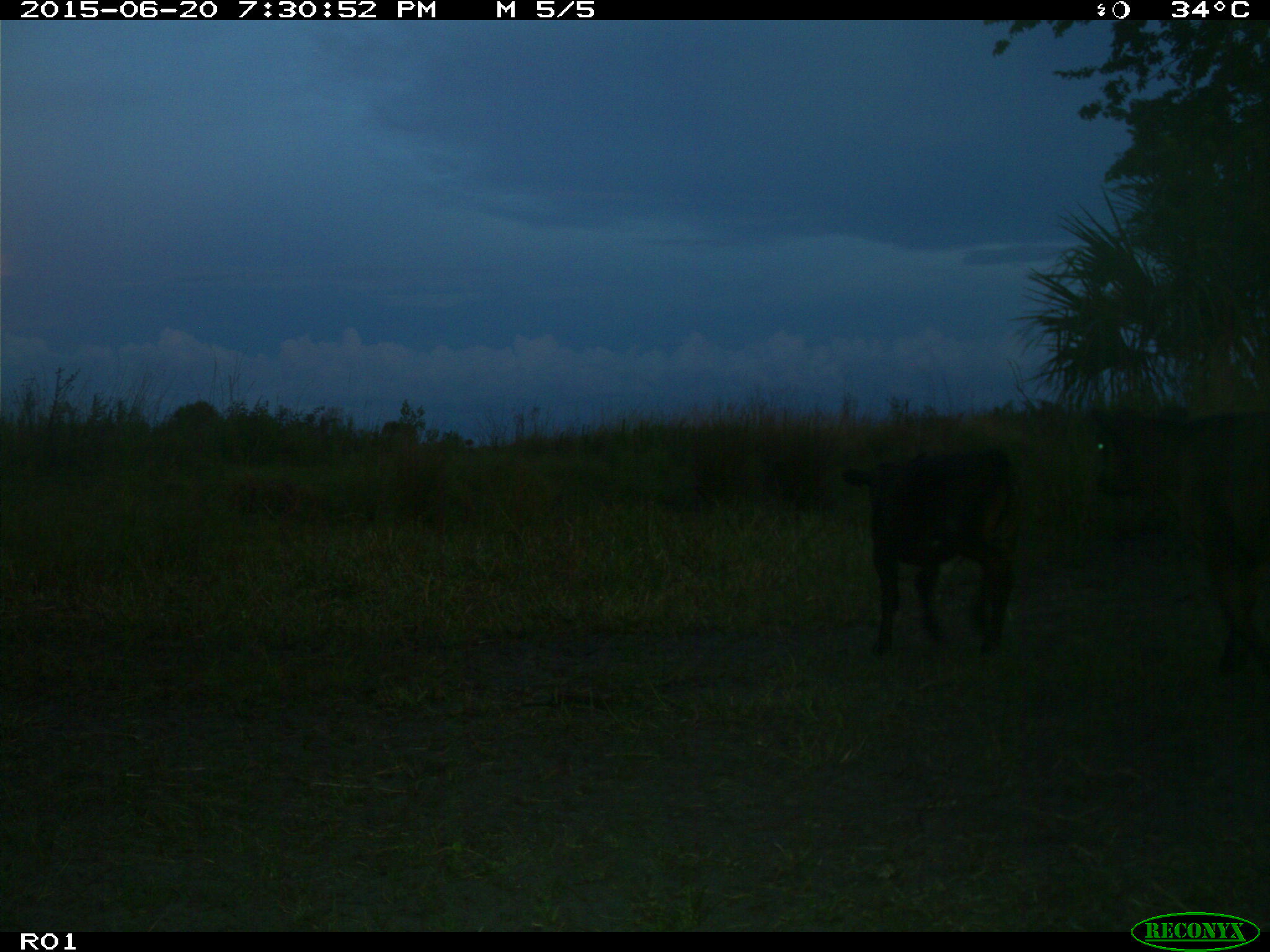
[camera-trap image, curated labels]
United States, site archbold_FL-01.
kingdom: Animalia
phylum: Chordata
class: Mammalia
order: Artiodactyla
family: Bovidae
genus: Bos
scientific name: Bos taurus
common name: domestic cow